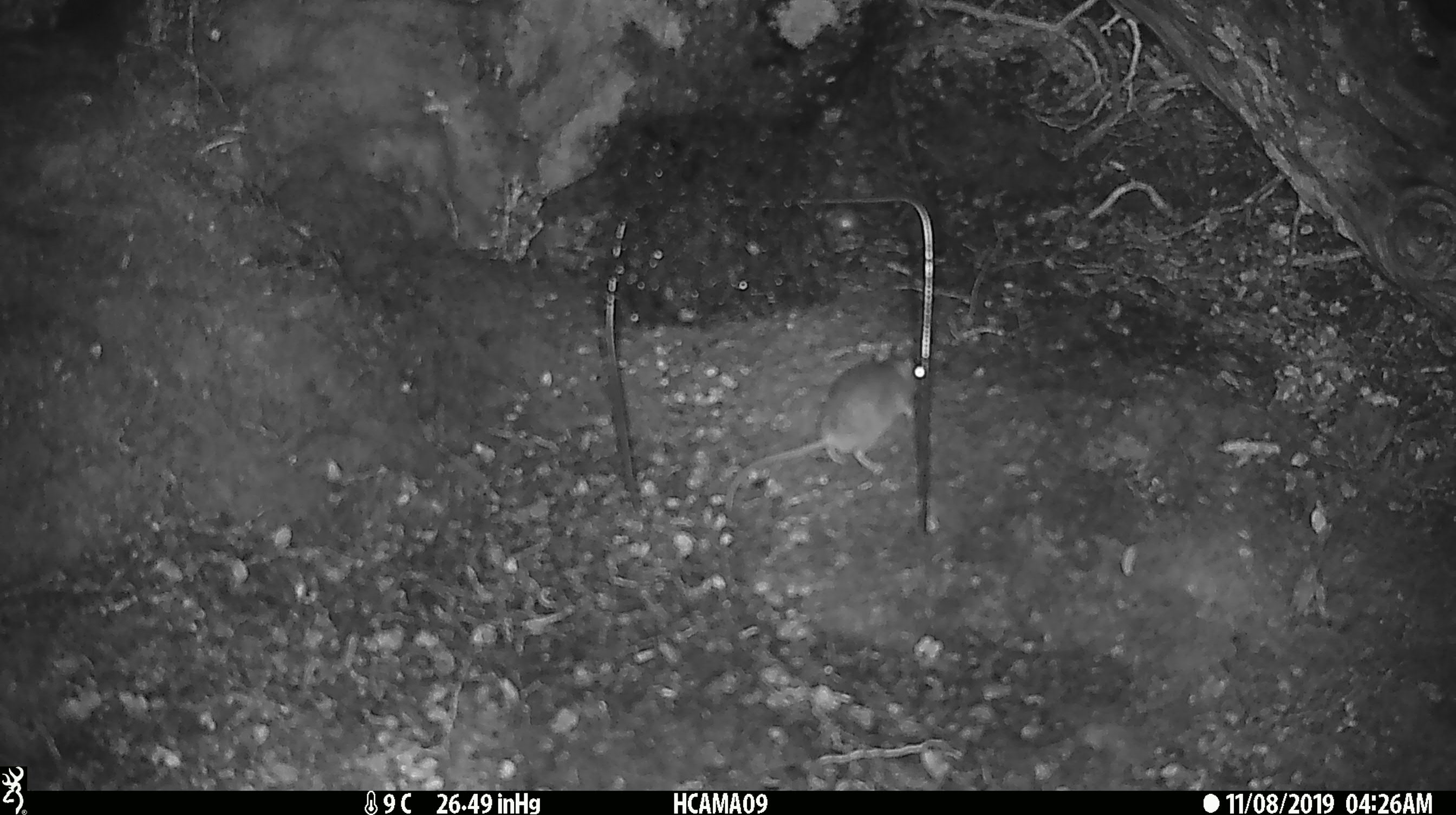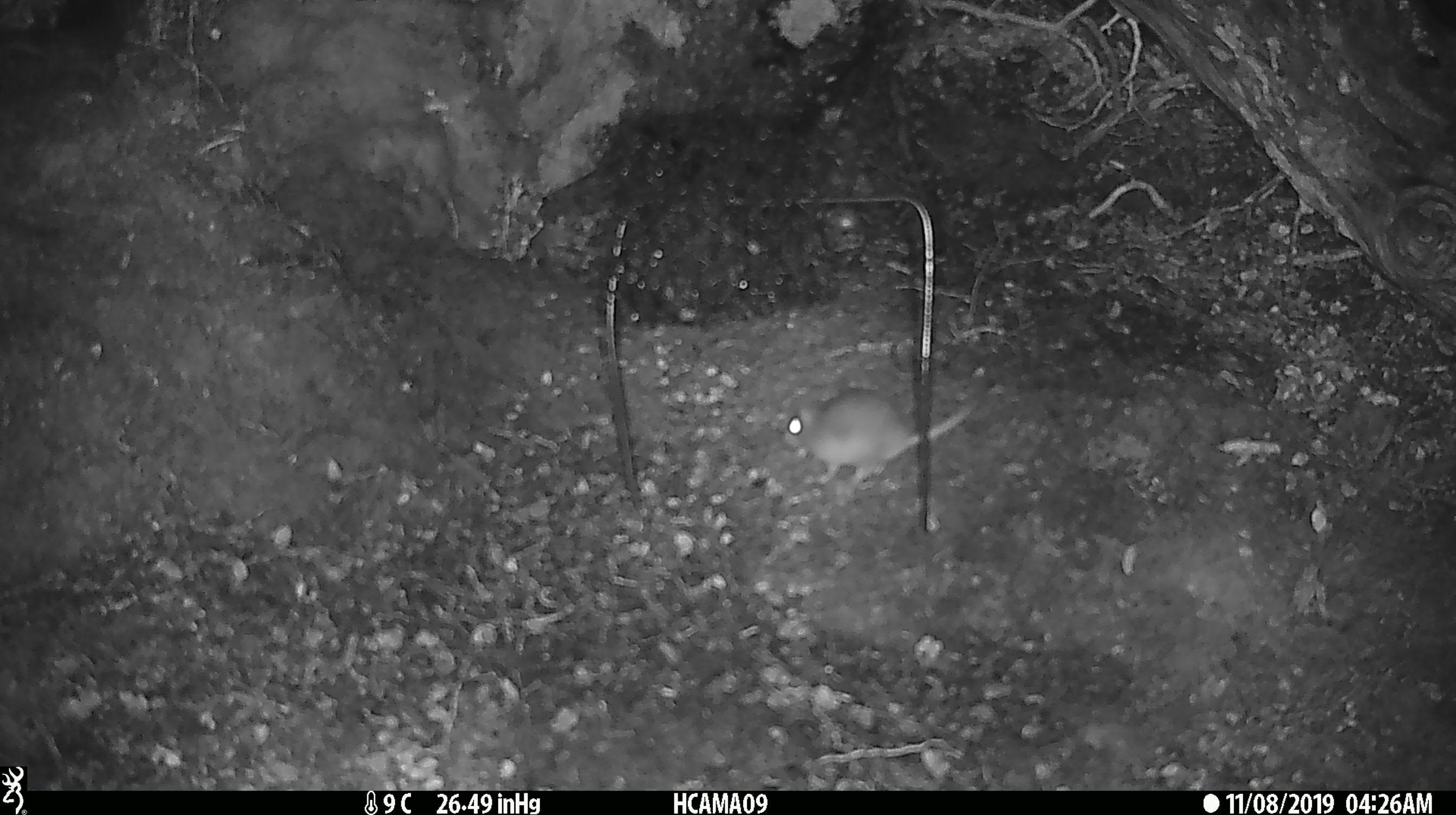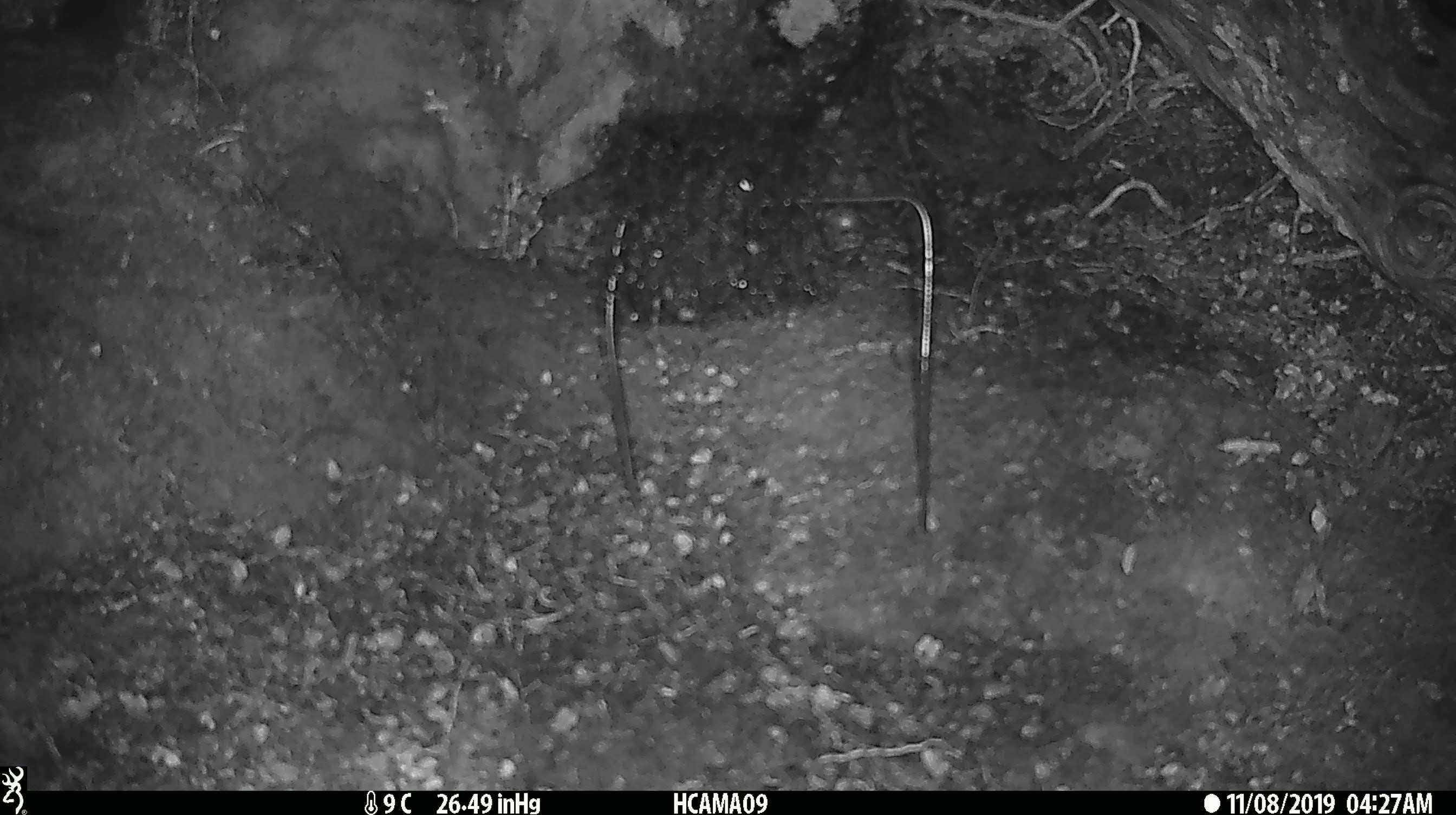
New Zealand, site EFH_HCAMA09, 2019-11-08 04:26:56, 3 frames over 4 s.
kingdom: Animalia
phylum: Chordata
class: Mammalia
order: Rodentia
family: Muridae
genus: Mus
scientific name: Mus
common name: mouse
Mouse (Mus).